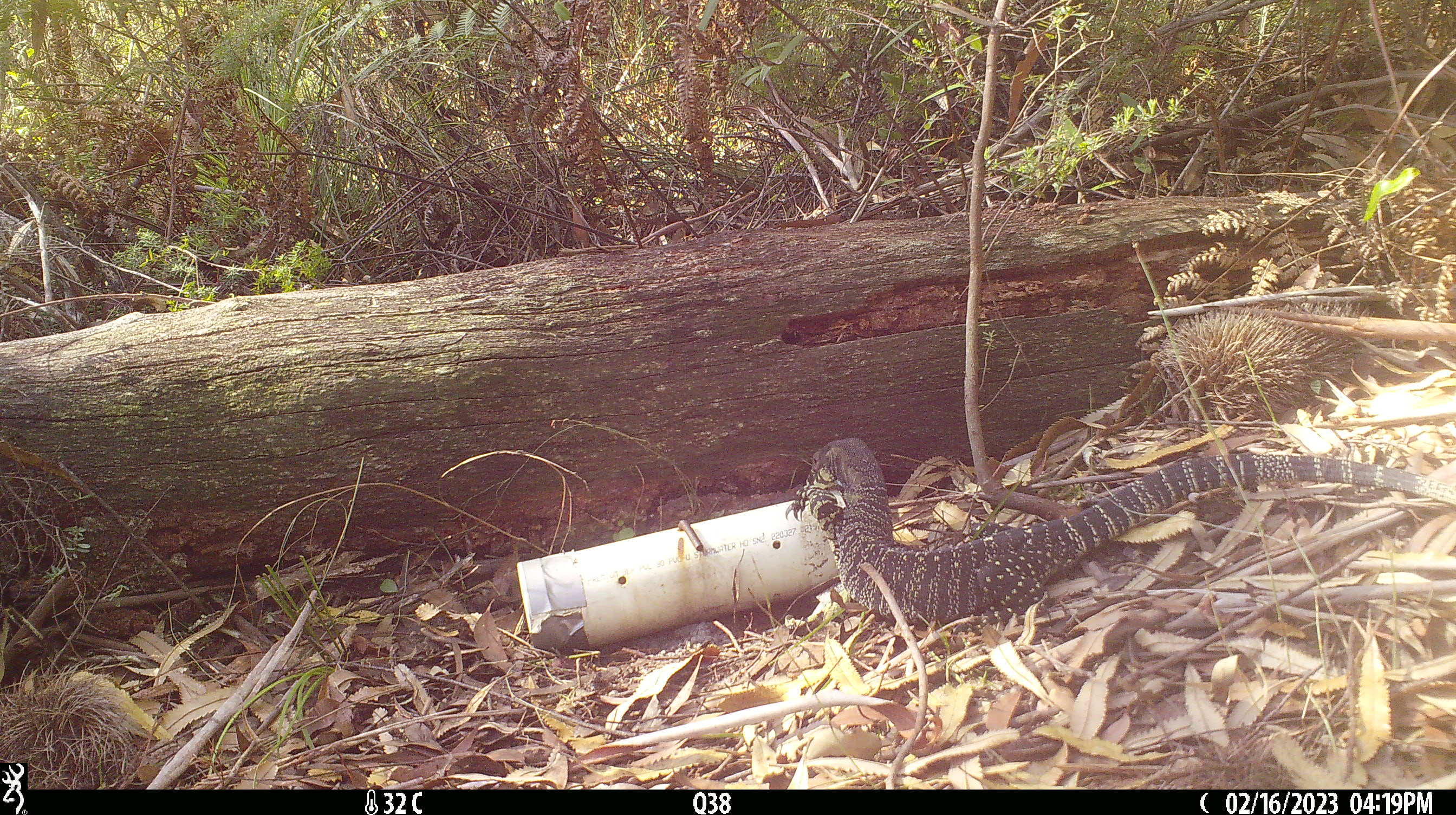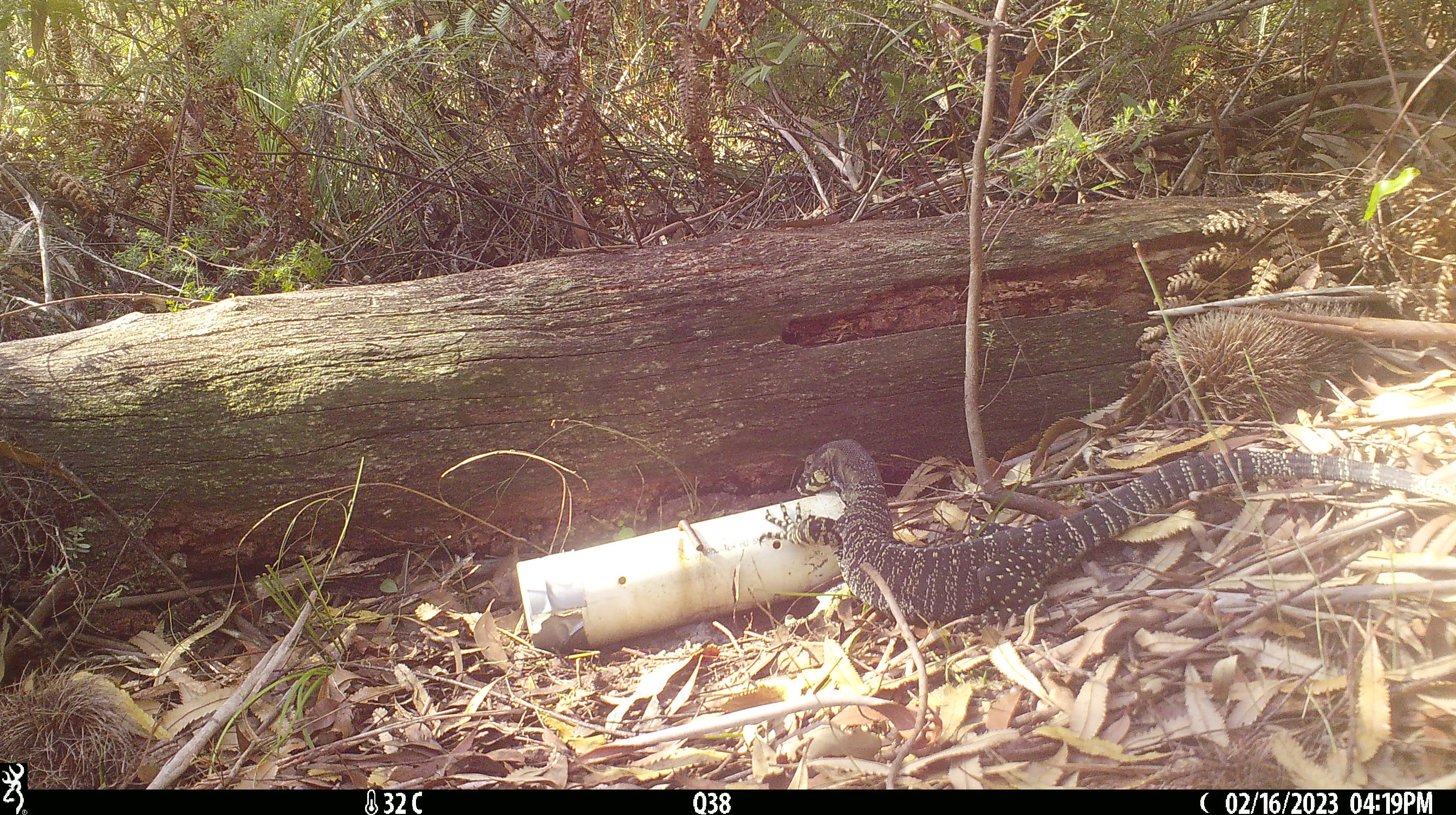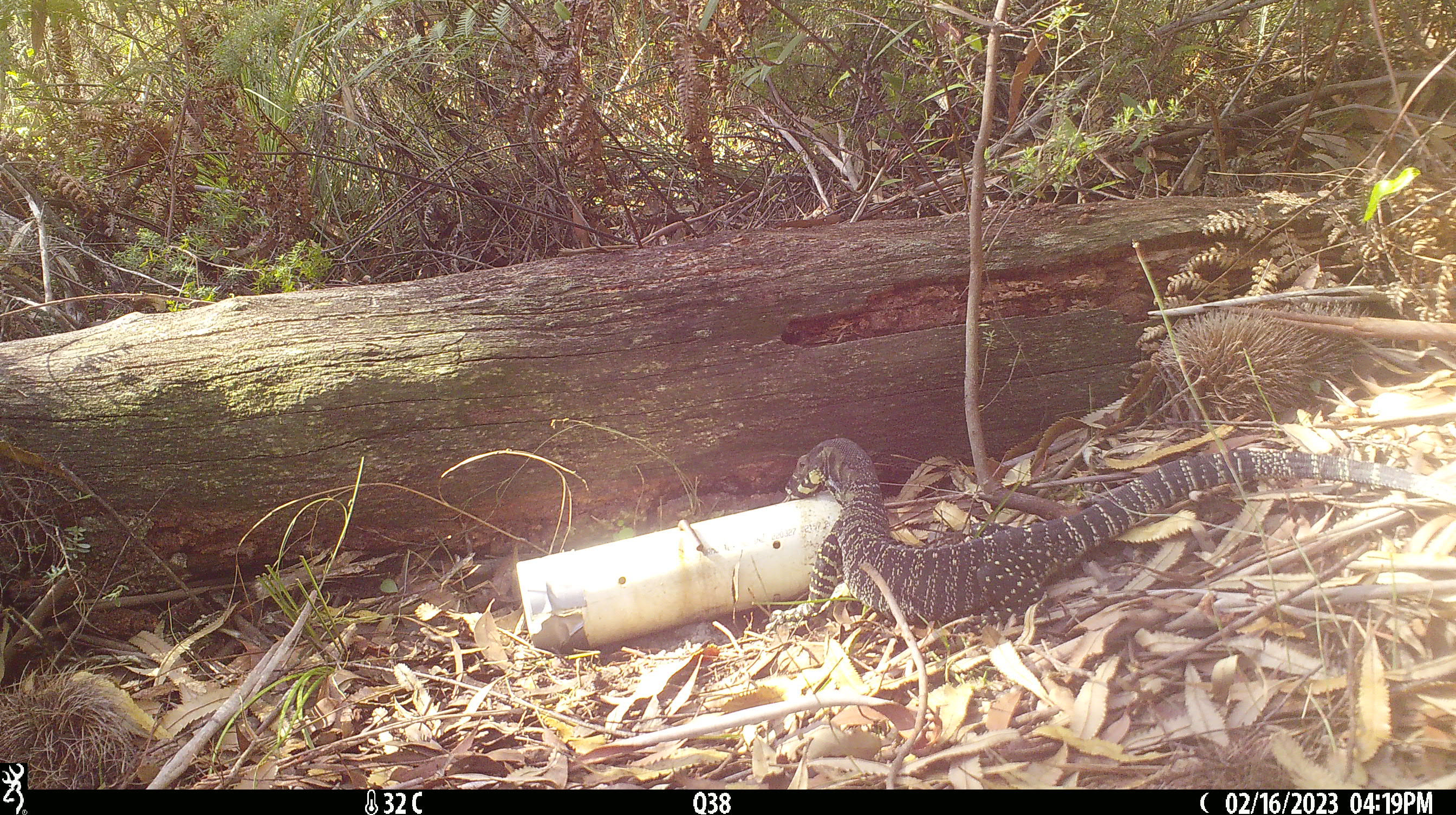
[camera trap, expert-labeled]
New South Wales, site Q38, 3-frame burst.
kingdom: Animalia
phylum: Chordata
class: Reptilia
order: Squamata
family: Varanidae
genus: Varanus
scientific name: Varanus varius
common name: lace monitor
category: goanna